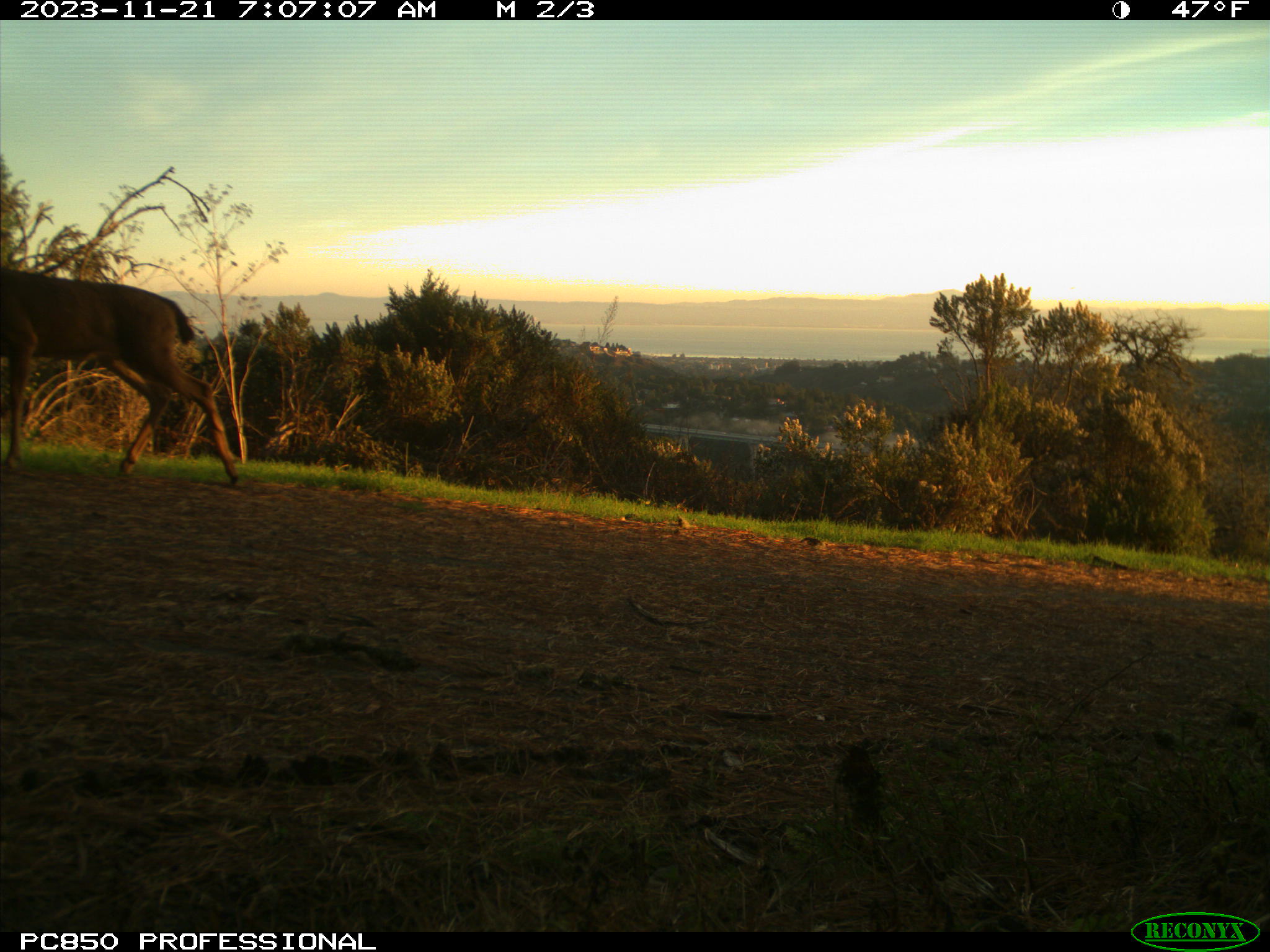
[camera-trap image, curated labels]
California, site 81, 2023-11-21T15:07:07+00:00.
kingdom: Animalia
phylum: Chordata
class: Mammalia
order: Artiodactyla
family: Cervidae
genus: Odocoileus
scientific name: Odocoileus hemionus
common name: mule deer